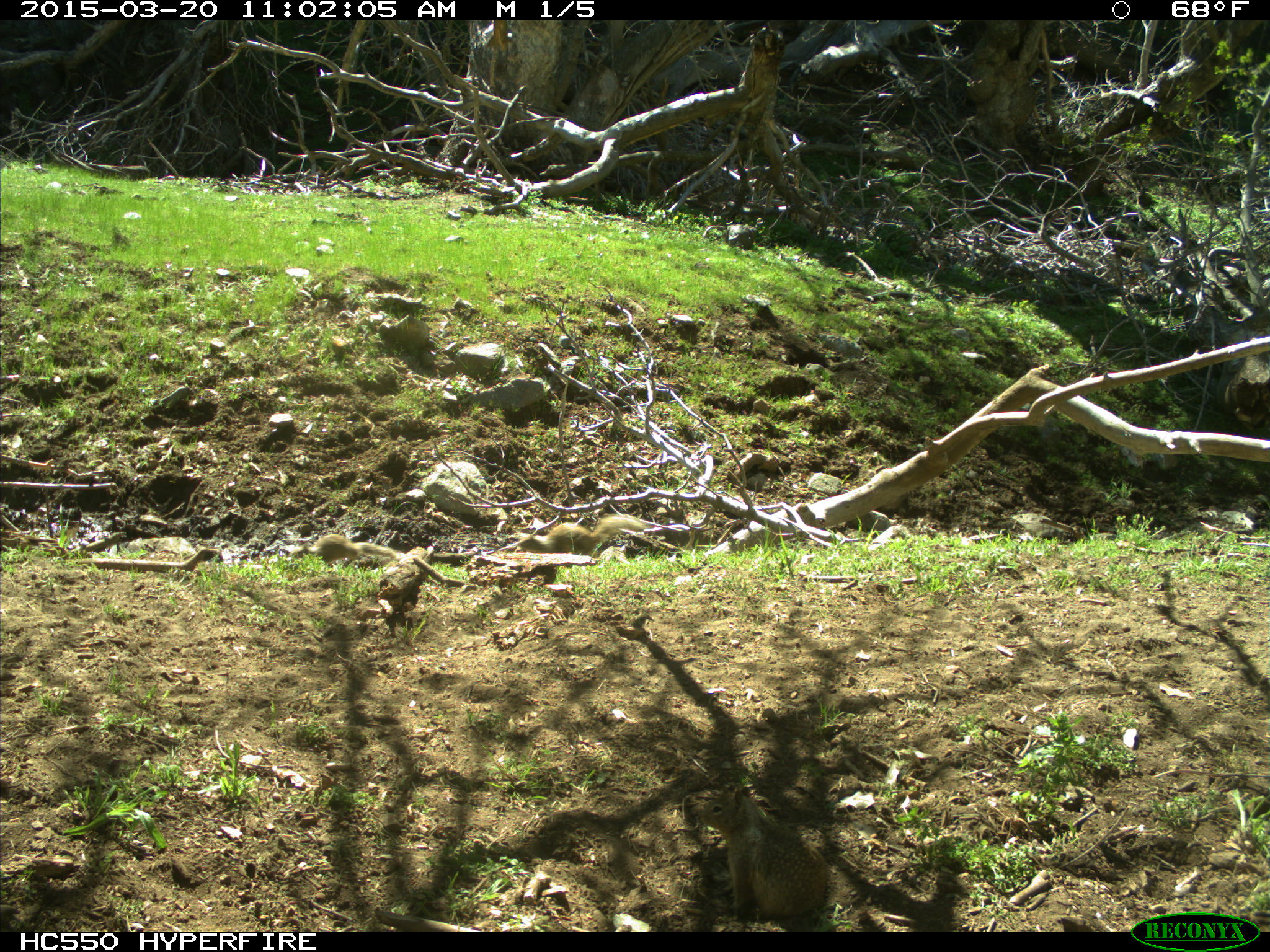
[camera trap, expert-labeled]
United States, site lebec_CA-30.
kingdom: Animalia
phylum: Chordata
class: Mammalia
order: Rodentia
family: Sciuridae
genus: Otospermophilus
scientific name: Otospermophilus beecheyi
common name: california ground squirrel